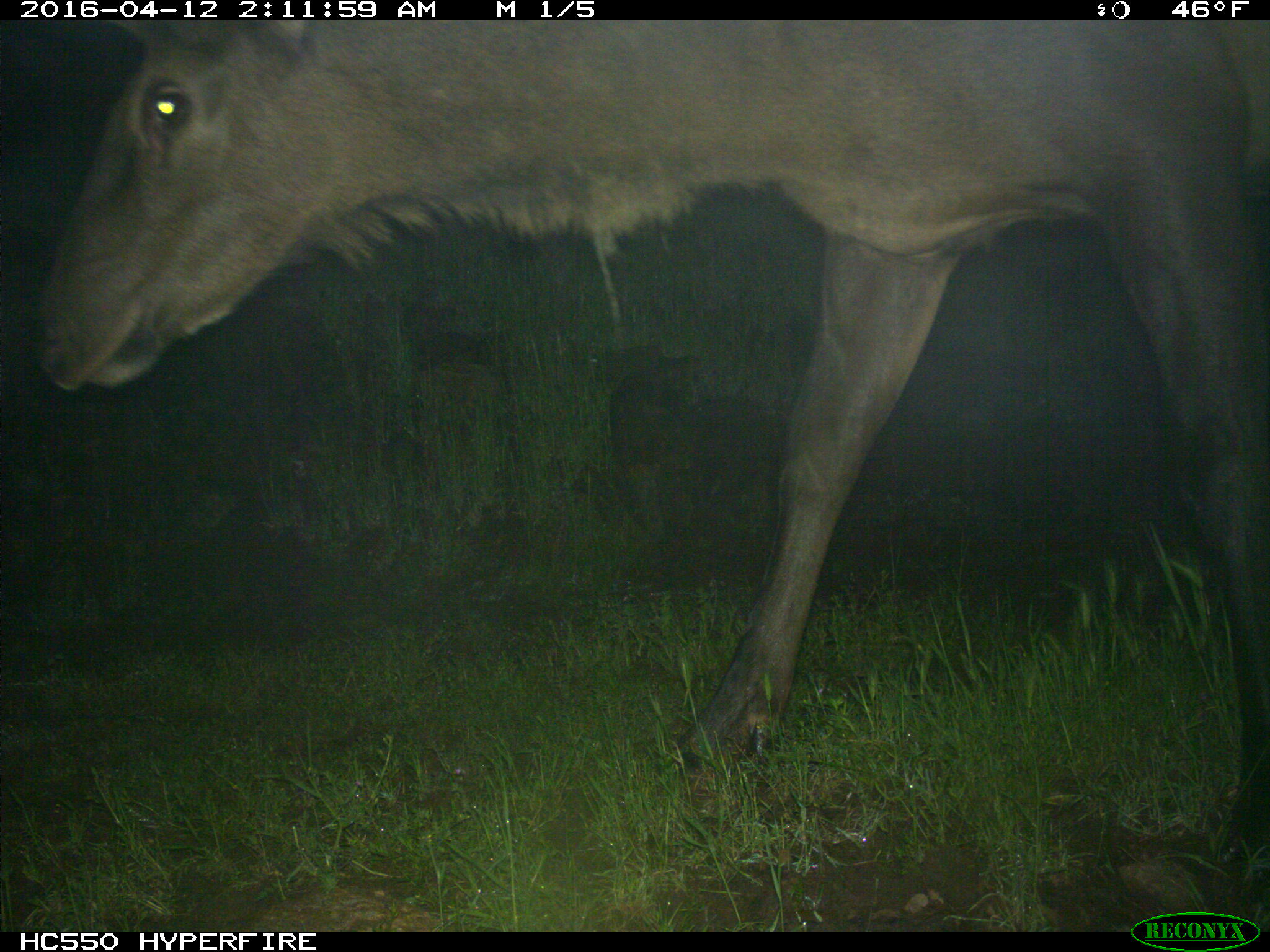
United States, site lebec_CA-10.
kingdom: Animalia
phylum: Chordata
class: Mammalia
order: Artiodactyla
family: Cervidae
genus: Cervus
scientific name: Cervus canadensis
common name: elk